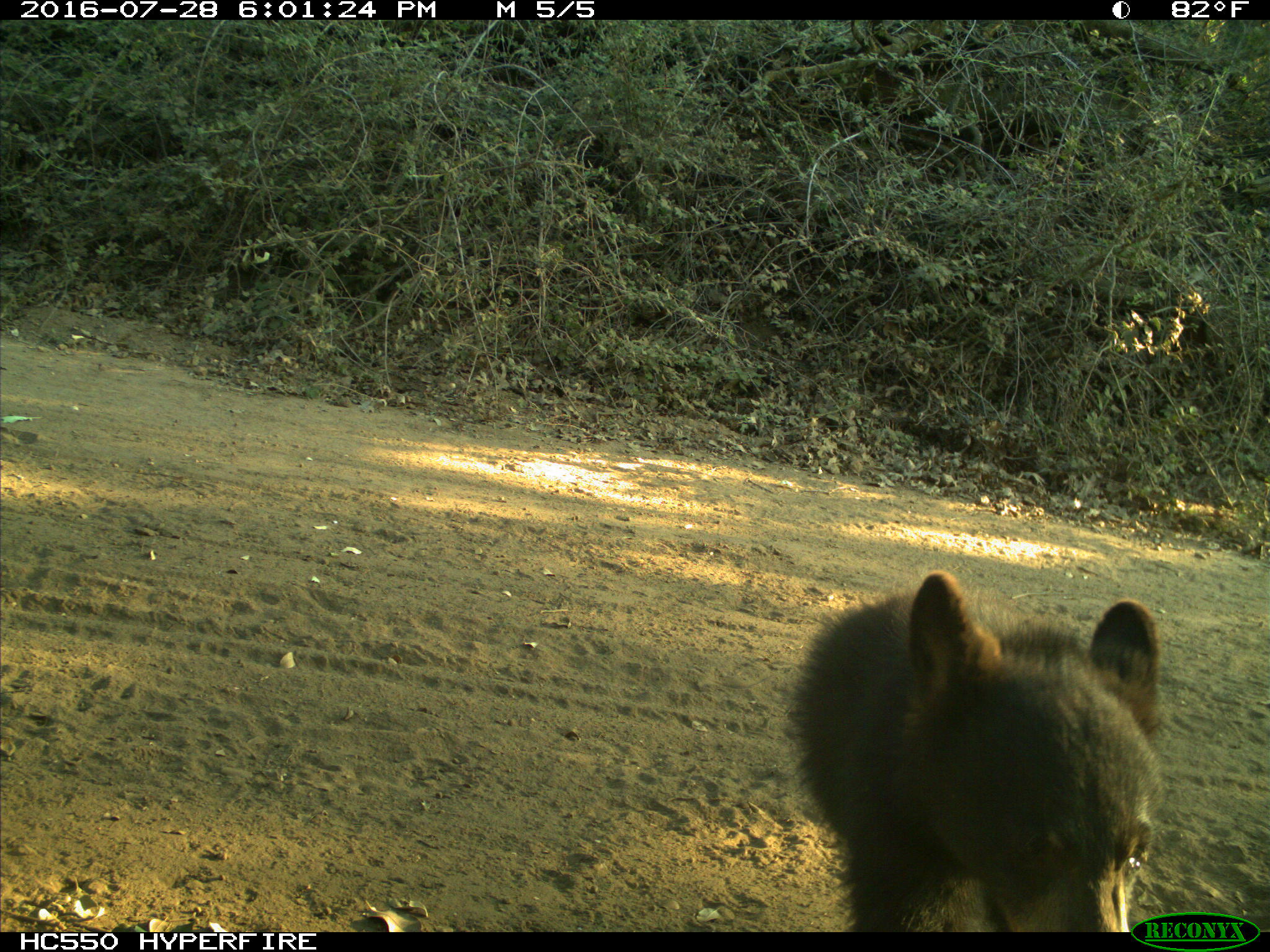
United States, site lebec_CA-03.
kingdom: Animalia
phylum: Chordata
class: Mammalia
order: Carnivora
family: Ursidae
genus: Ursus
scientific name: Ursus americanus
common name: american black bear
Ursus americanus (american black bear).